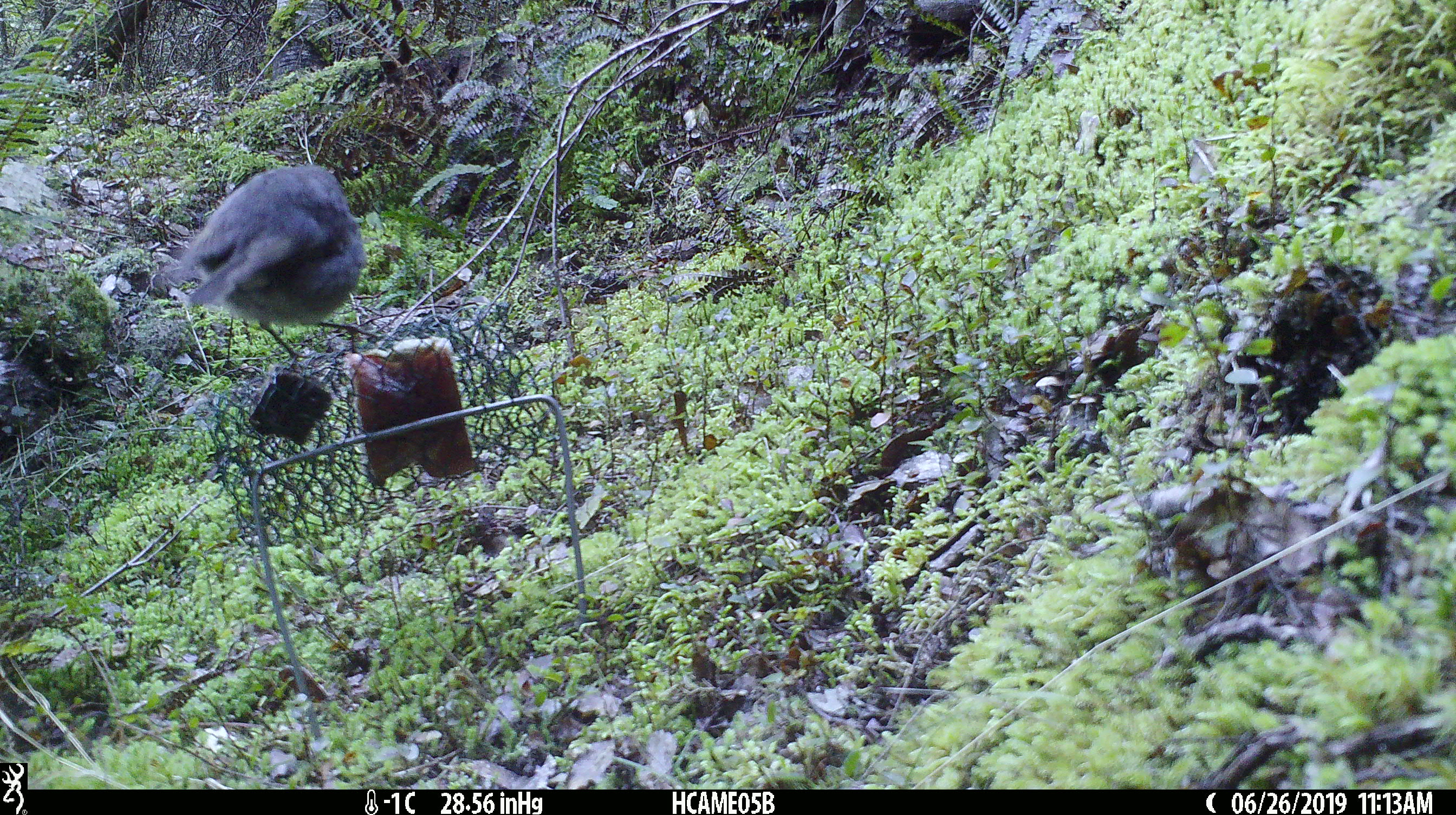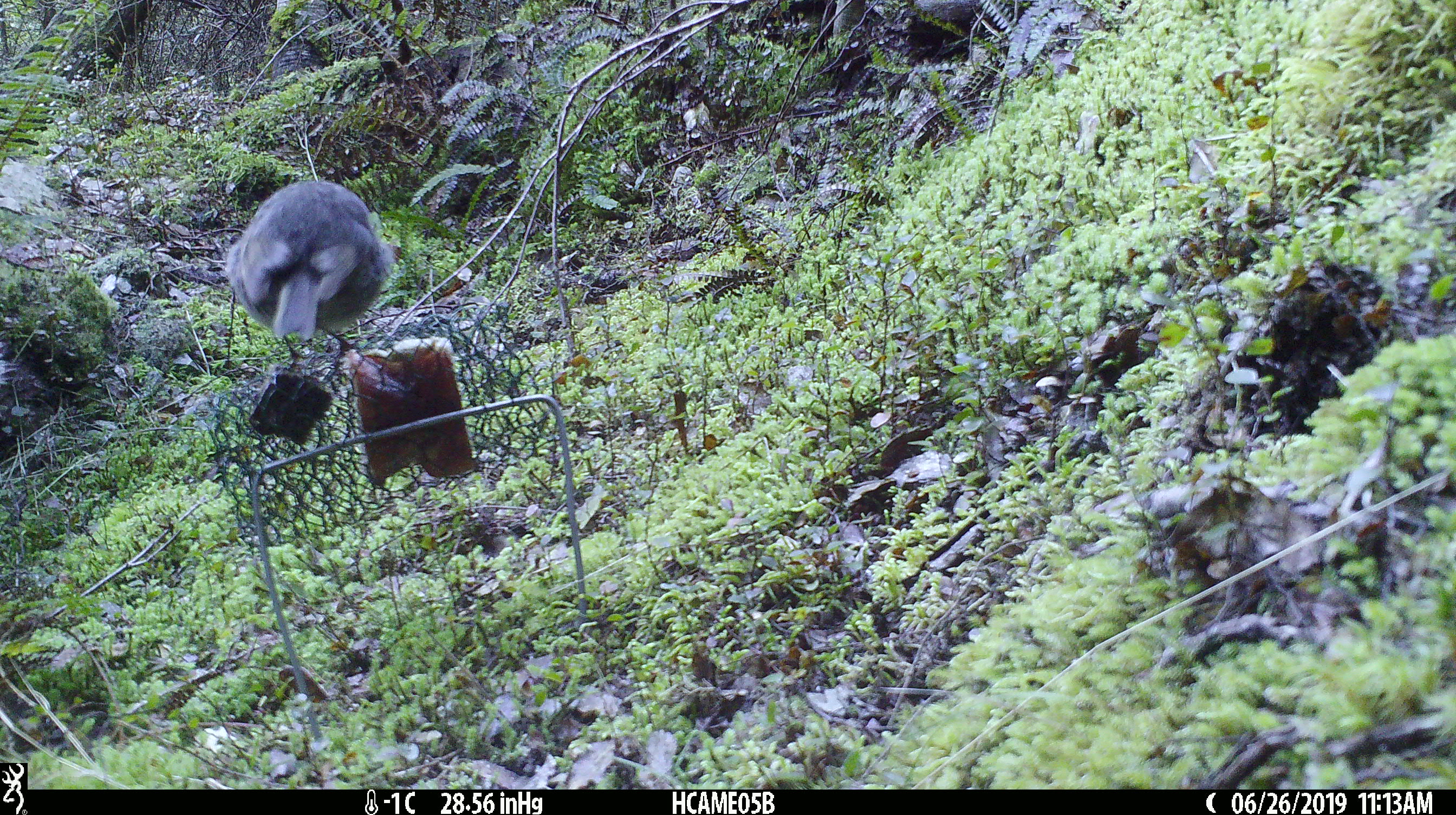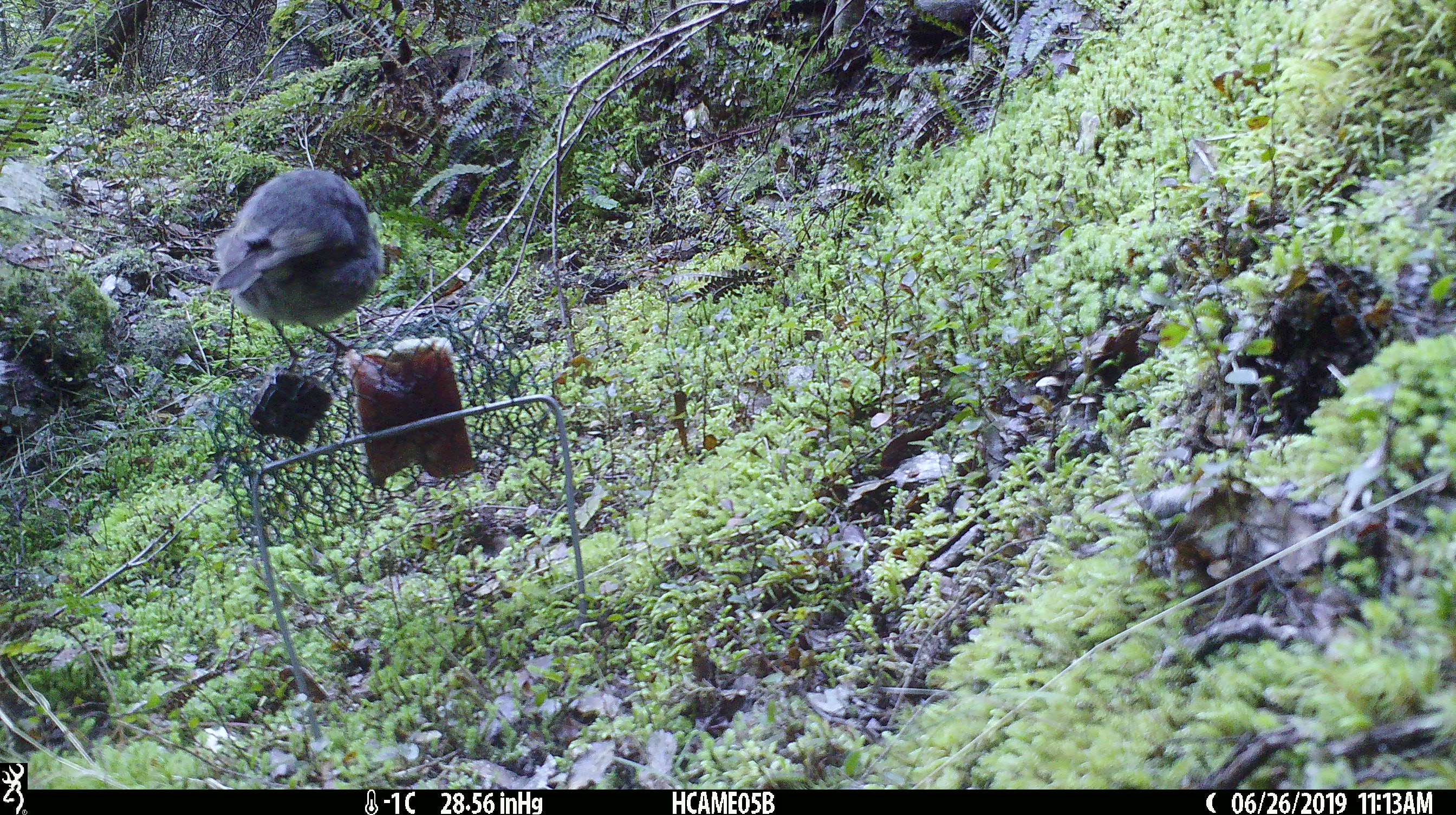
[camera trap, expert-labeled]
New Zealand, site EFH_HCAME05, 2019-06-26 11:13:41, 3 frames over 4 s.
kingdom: Animalia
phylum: Chordata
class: Aves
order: Passeriformes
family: Petroicidae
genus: Petroica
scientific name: Petroica australis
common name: new zealand robin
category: robin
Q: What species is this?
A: Robin (new zealand robin) (Petroica australis).